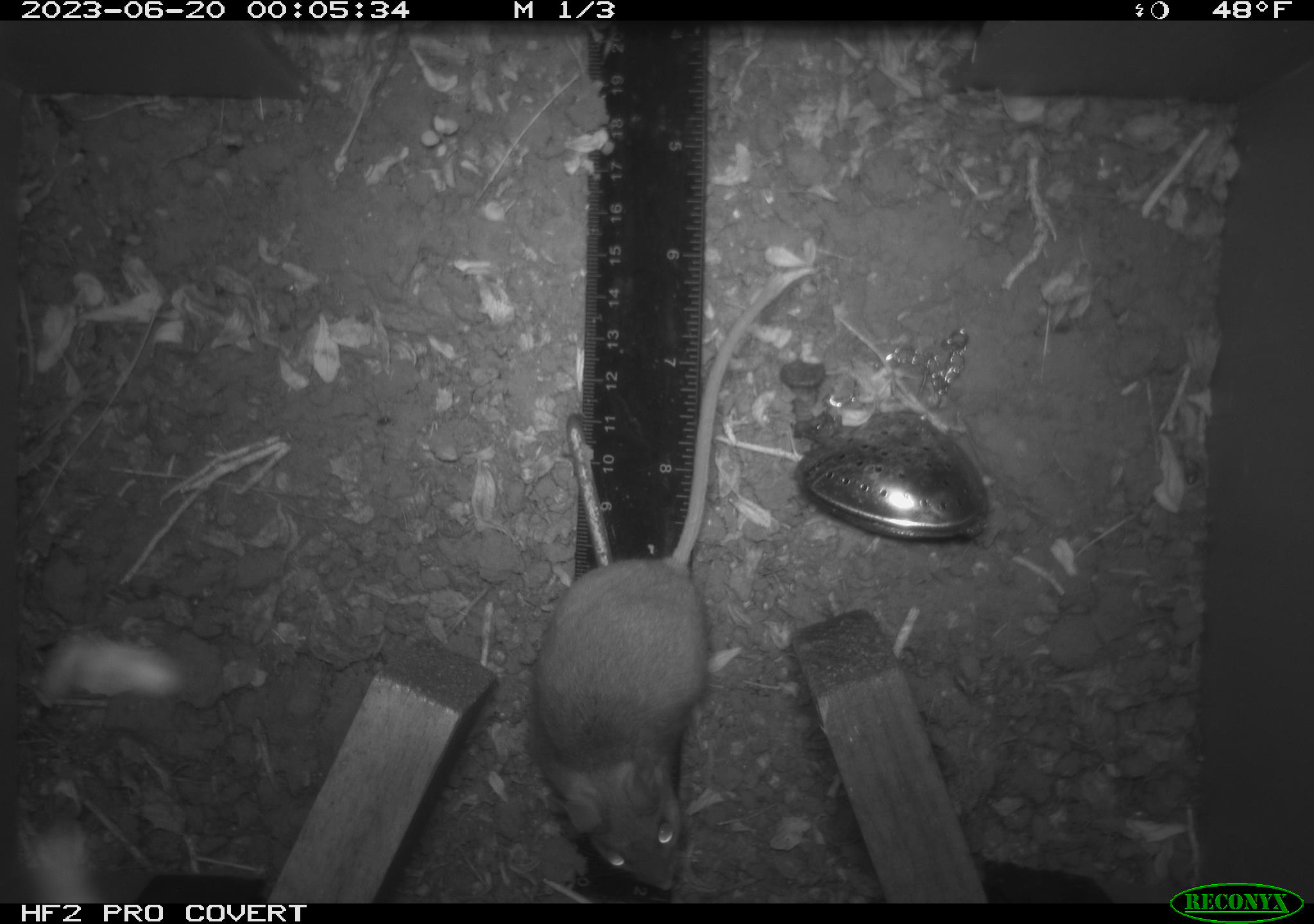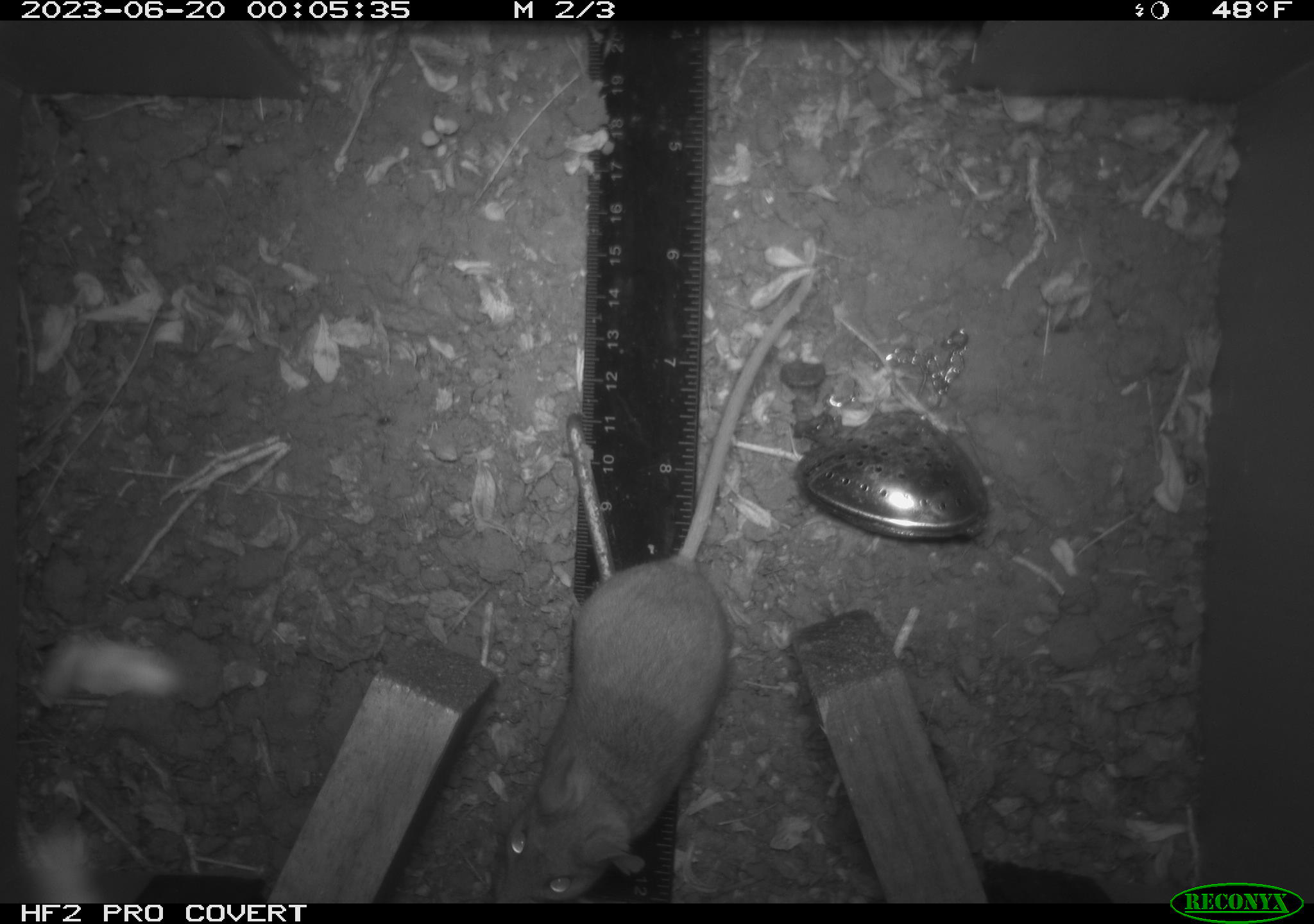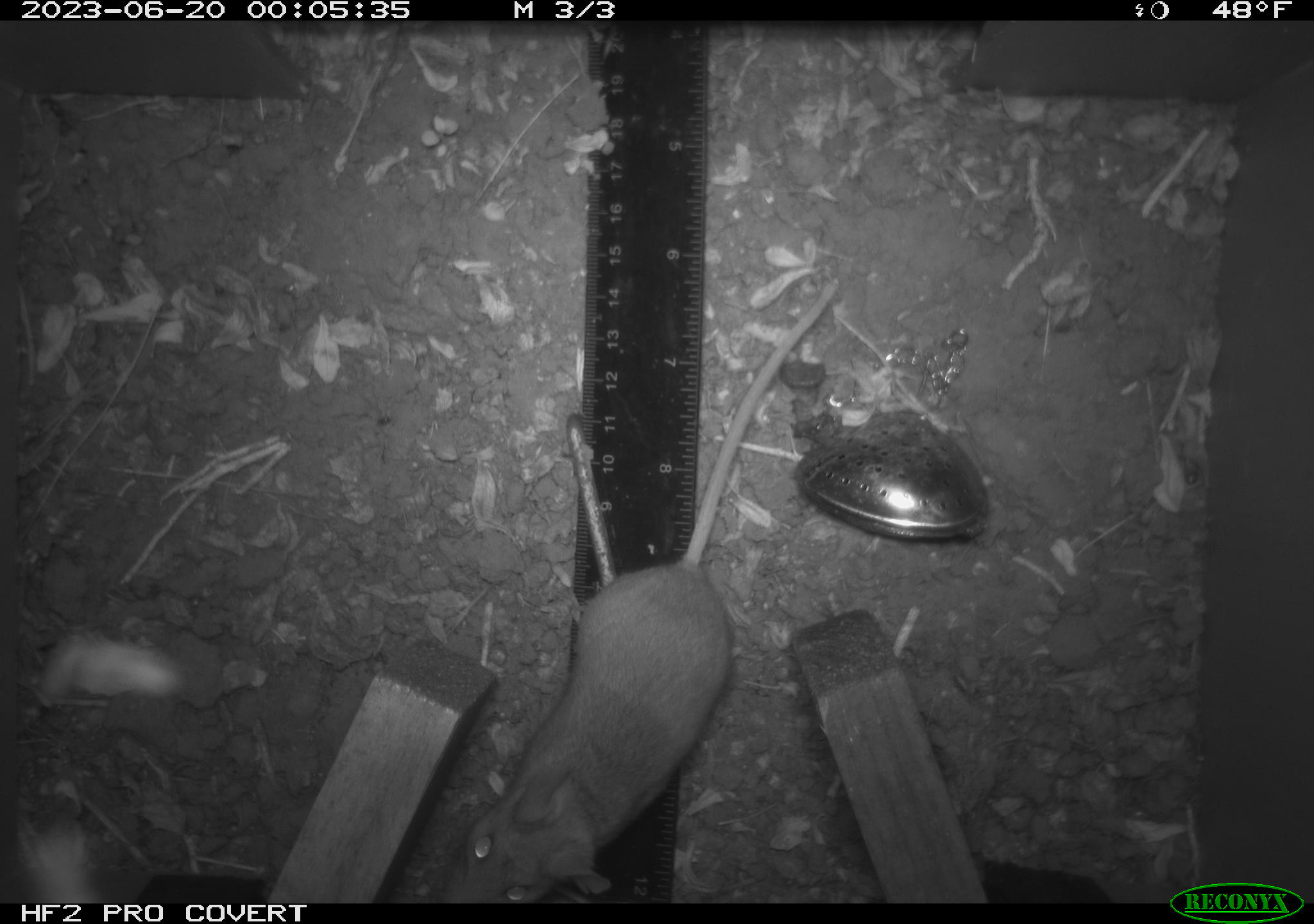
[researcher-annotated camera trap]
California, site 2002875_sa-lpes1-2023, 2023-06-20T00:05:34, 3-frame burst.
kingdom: Animalia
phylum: Chordata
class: Mammalia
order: Rodentia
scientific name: Rodentia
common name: mouse species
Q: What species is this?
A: Mouse species (Rodentia).